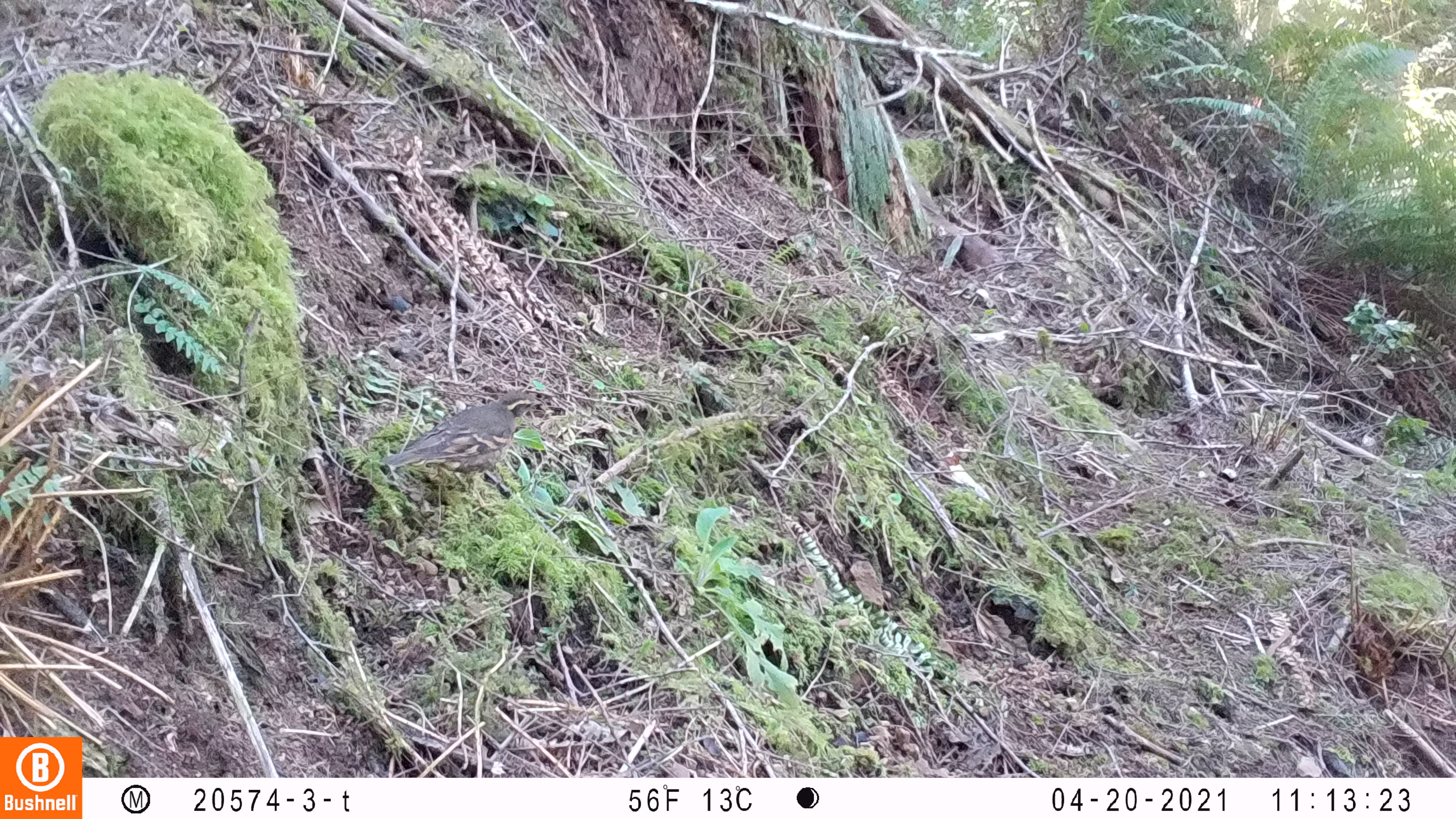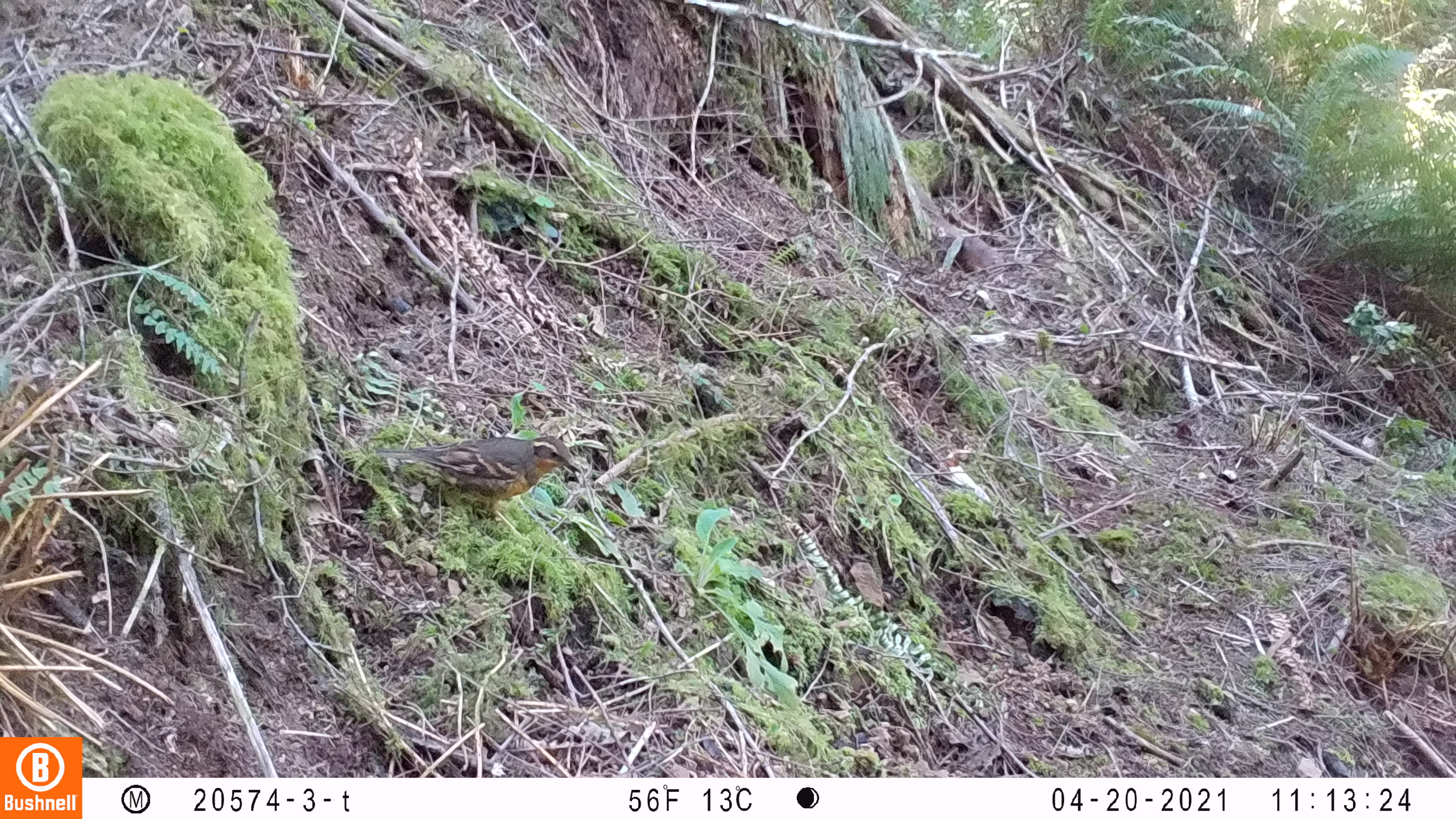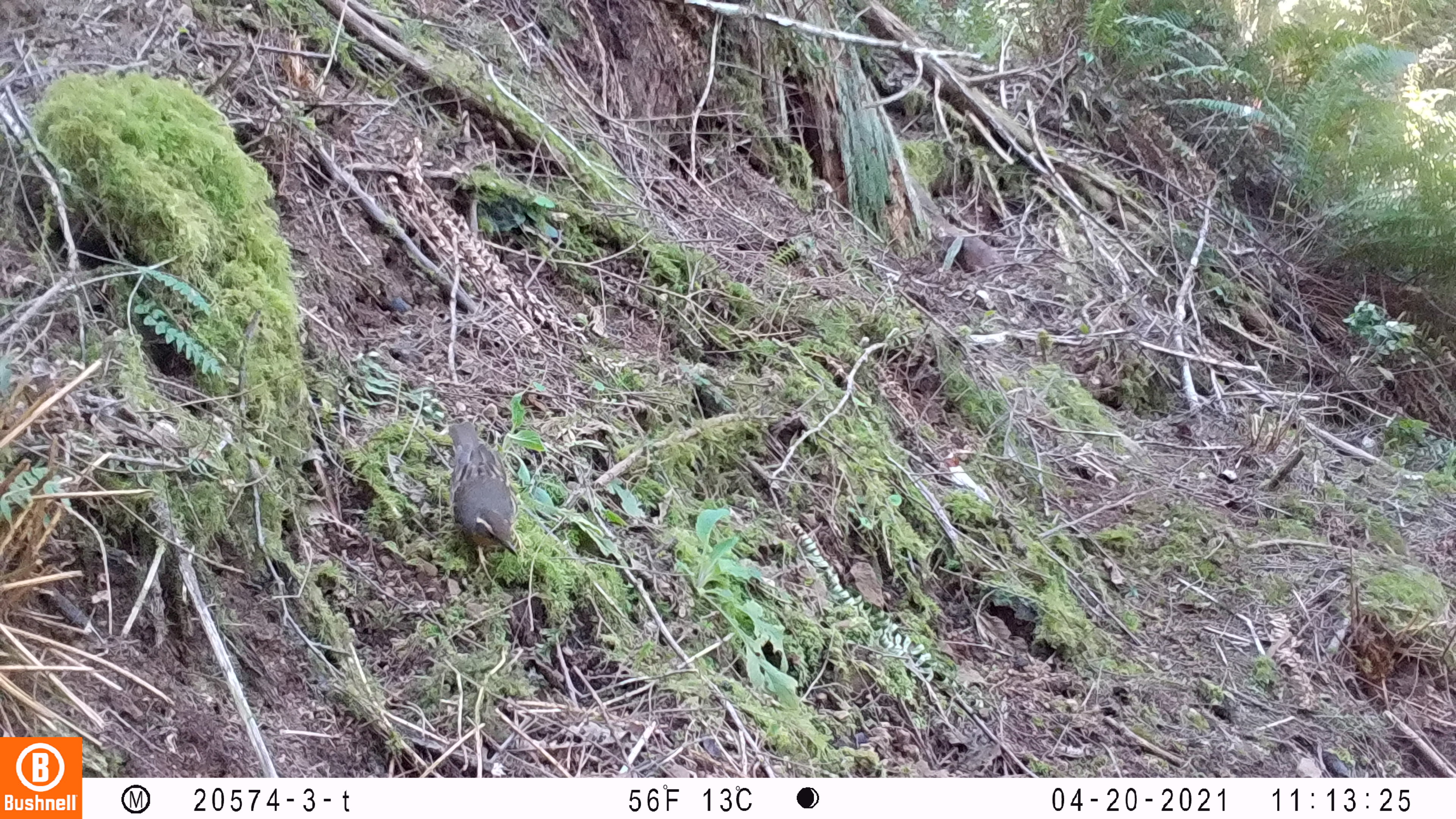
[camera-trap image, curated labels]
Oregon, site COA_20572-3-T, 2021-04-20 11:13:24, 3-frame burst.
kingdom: Animalia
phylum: Chordata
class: Aves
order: Passeriformes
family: Turdidae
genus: Ixoreus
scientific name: Ixoreus naevius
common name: varied thrush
Varied thrush (Ixoreus naevius).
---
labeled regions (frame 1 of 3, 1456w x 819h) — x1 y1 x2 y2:
varied thrush: 373 384 550 519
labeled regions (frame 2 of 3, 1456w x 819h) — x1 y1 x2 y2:
varied thrush: 371 435 581 527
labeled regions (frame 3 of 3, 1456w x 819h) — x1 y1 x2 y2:
varied thrush: 439 415 525 586